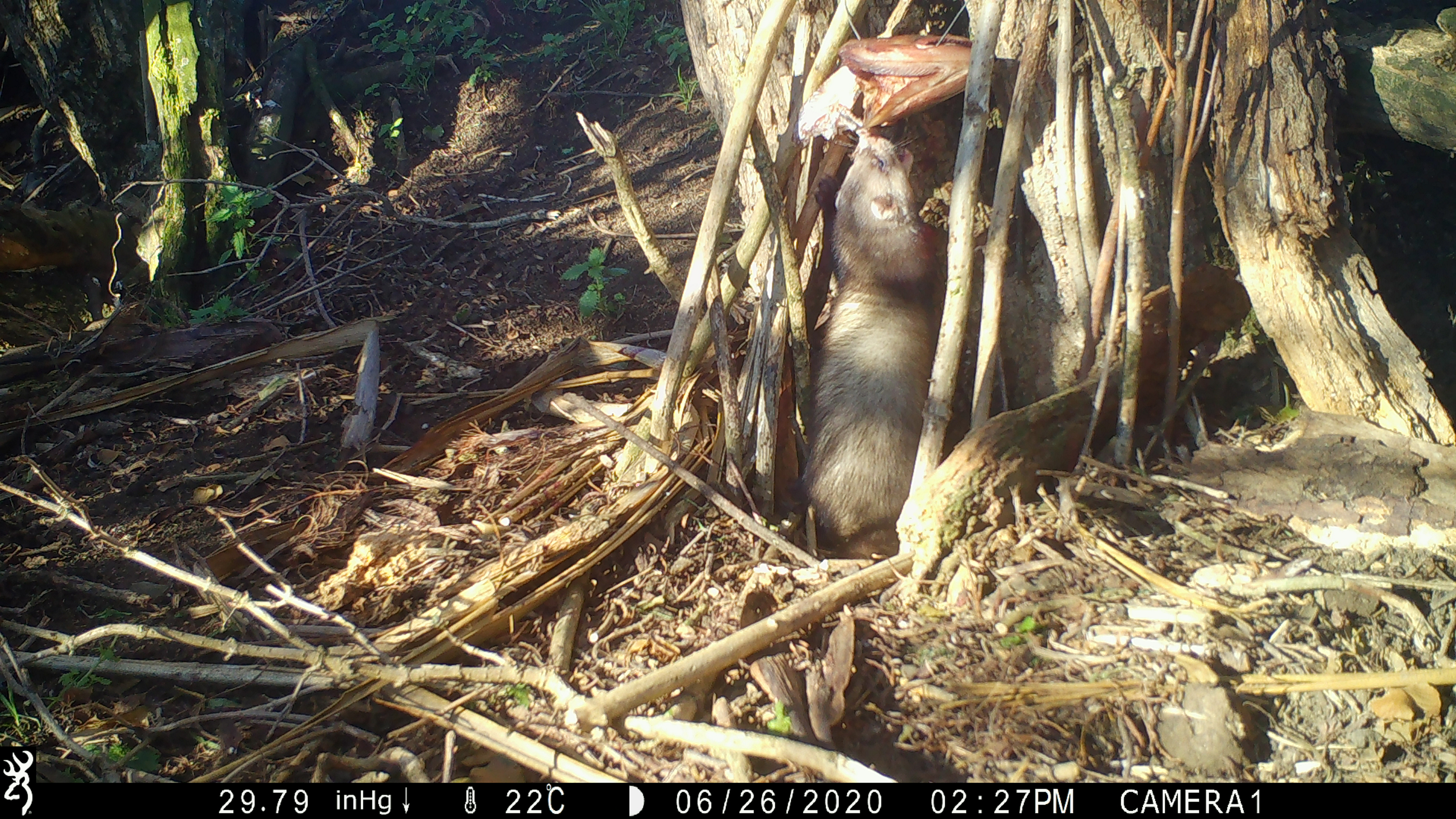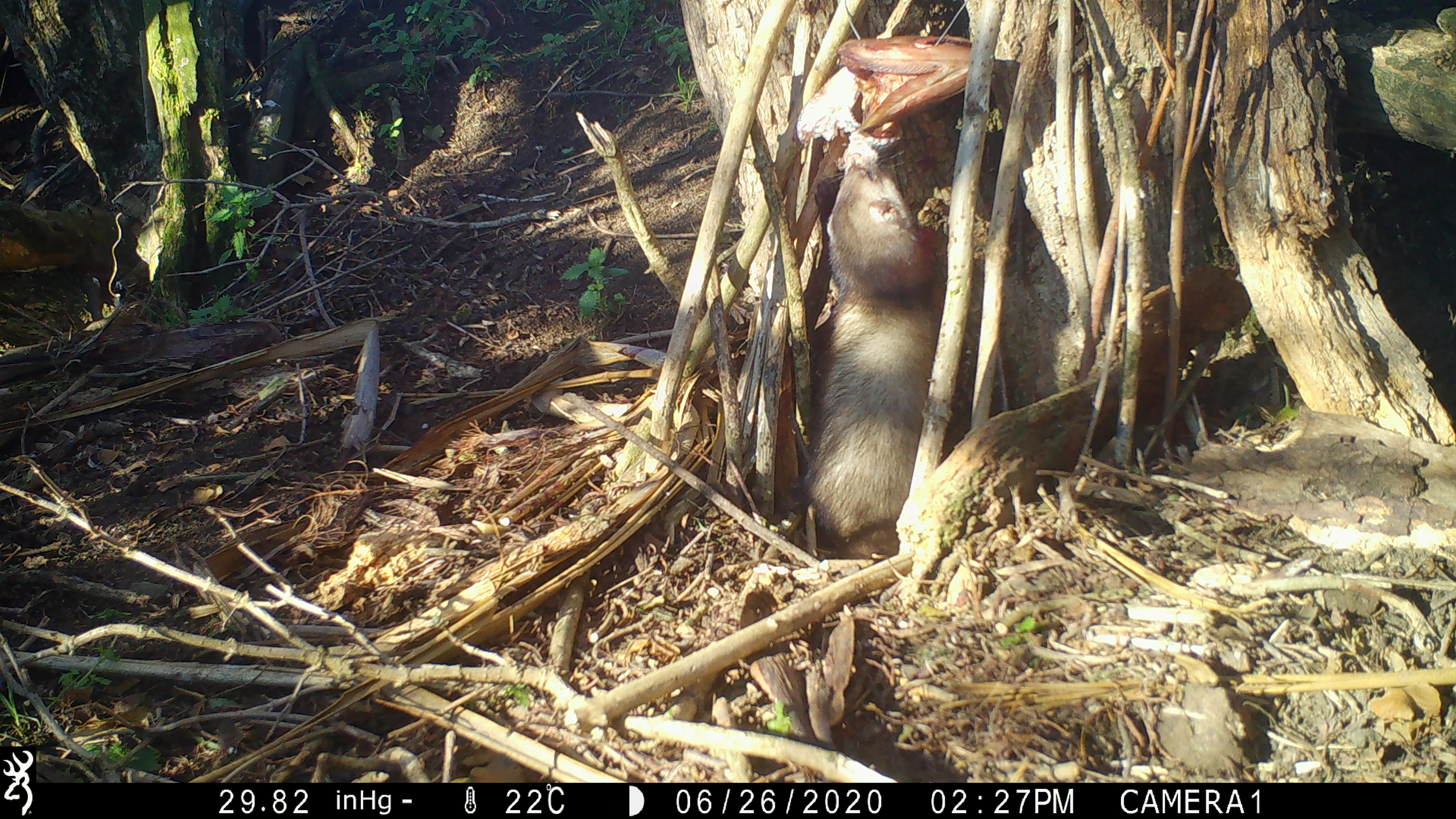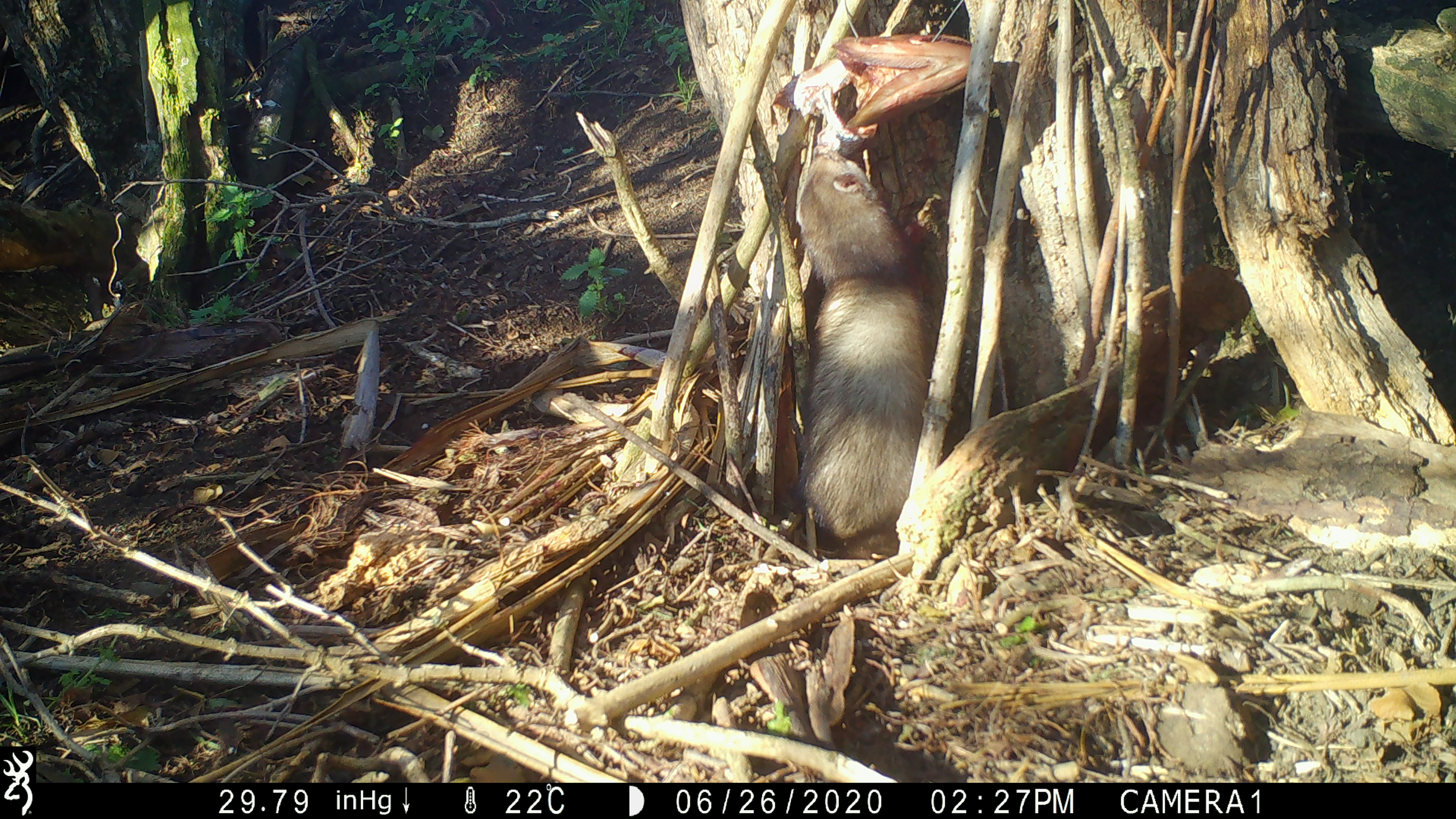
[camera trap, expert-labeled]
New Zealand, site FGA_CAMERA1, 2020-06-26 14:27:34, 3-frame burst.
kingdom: Animalia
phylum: Chordata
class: Mammalia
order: Carnivora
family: Mustelidae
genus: Mustela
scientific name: Mustela furo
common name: ferret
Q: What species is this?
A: Ferret (Mustela furo).